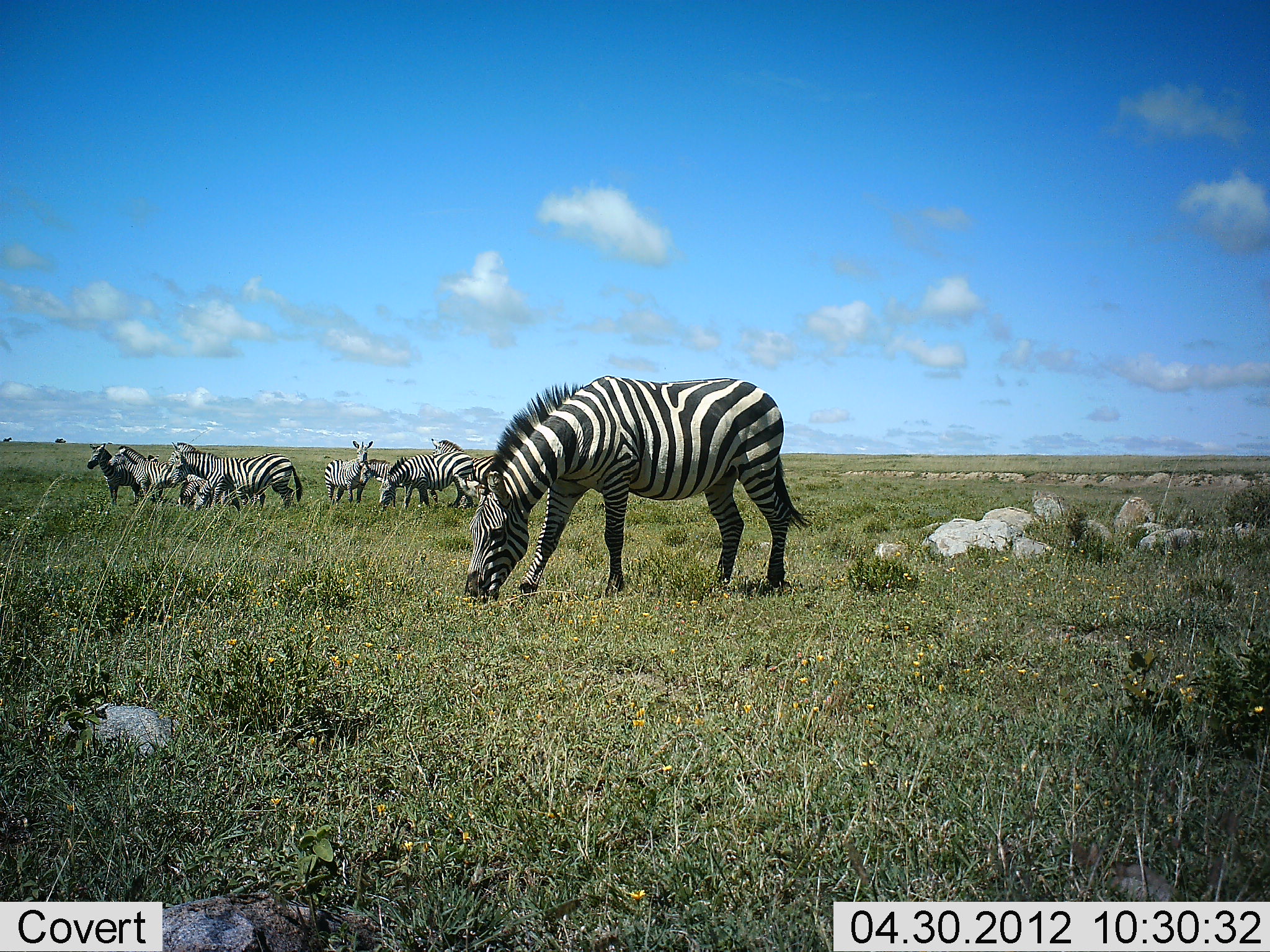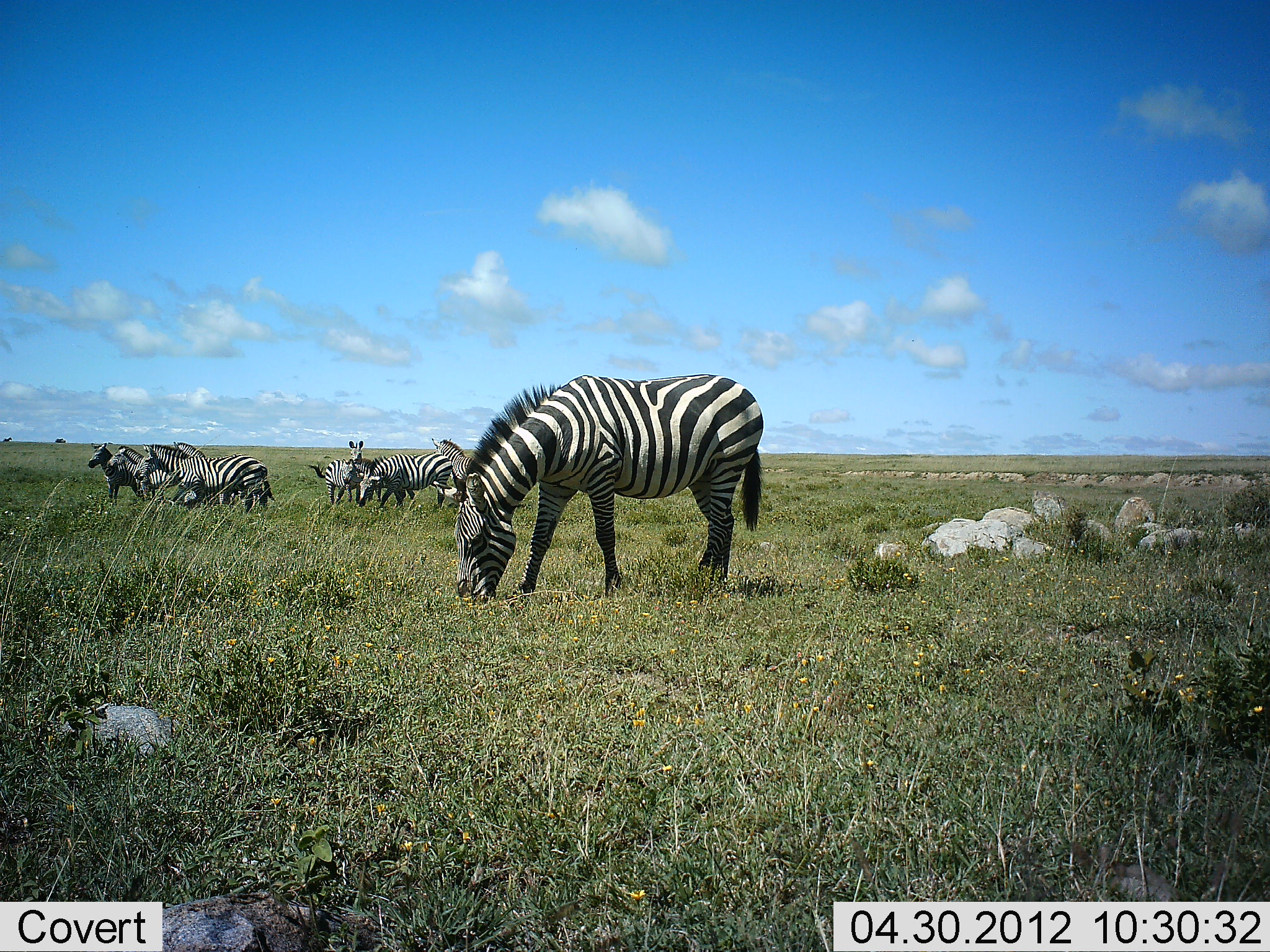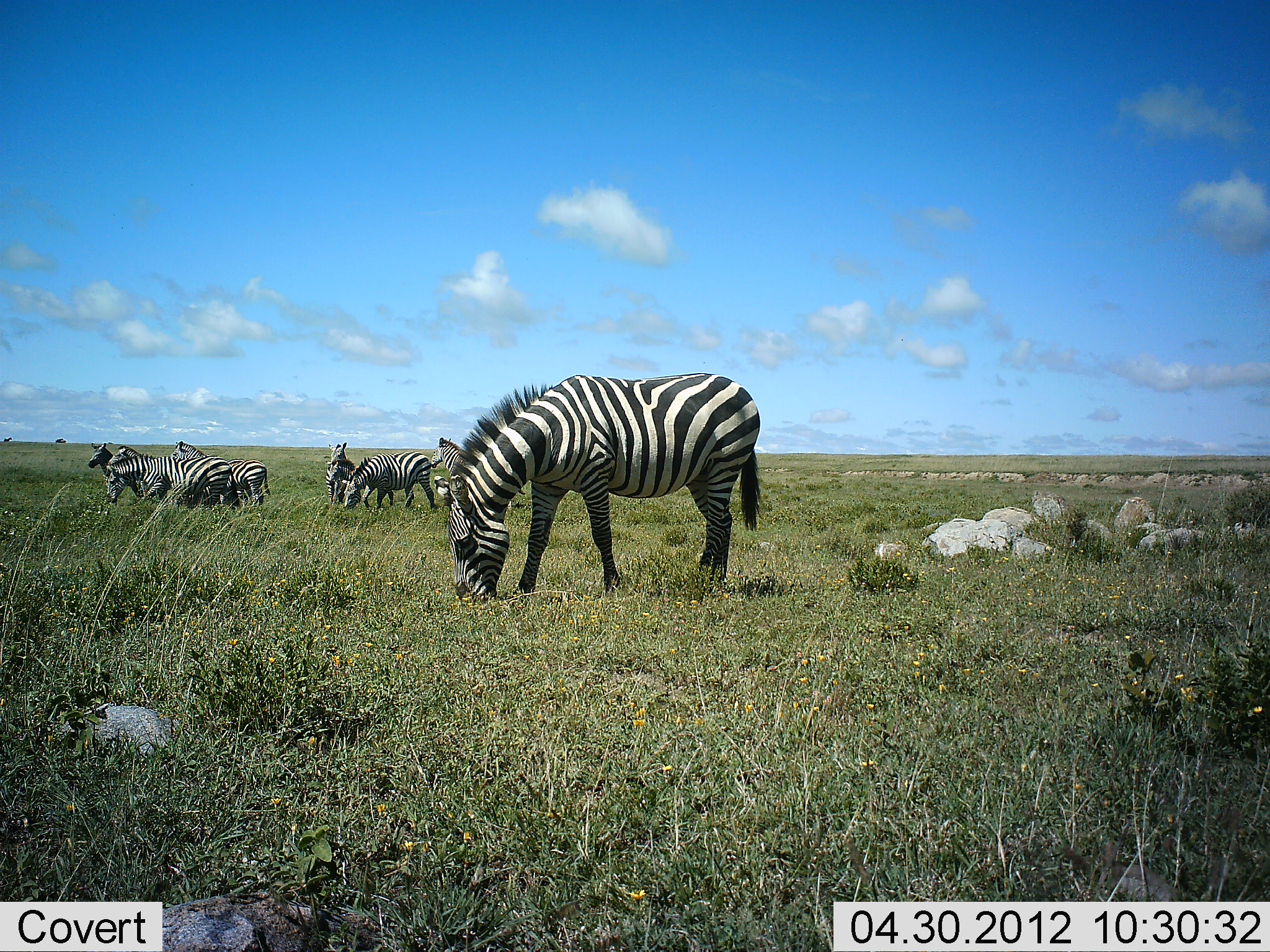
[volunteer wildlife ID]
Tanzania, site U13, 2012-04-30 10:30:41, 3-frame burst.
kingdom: Animalia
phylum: Chordata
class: Mammalia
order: Perissodactyla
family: Equidae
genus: Equus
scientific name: Equus quagga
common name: plains zebra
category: zebra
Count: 8.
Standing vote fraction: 73%.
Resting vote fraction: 4%.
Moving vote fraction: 31%.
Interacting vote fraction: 4%.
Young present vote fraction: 4%.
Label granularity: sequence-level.